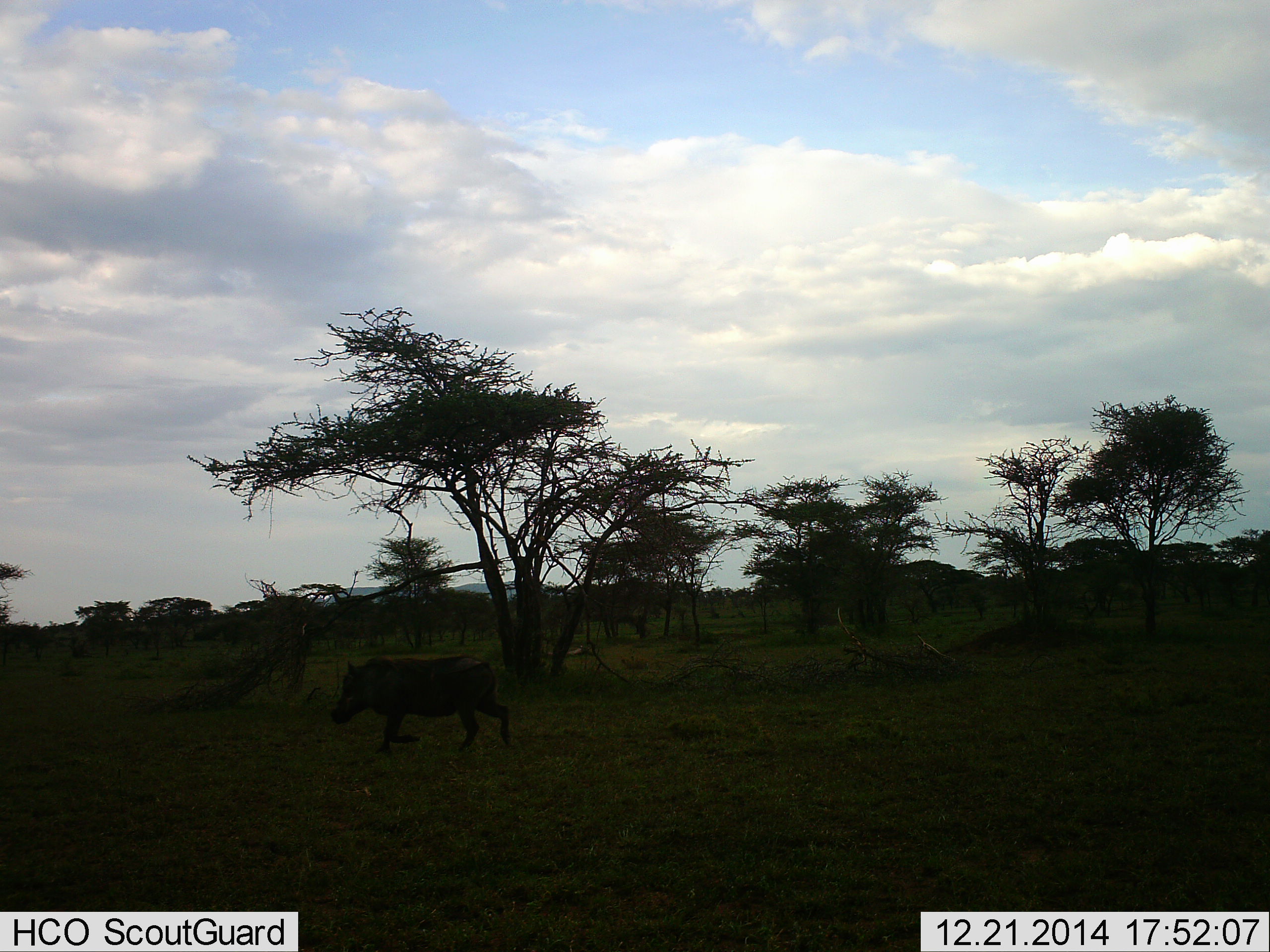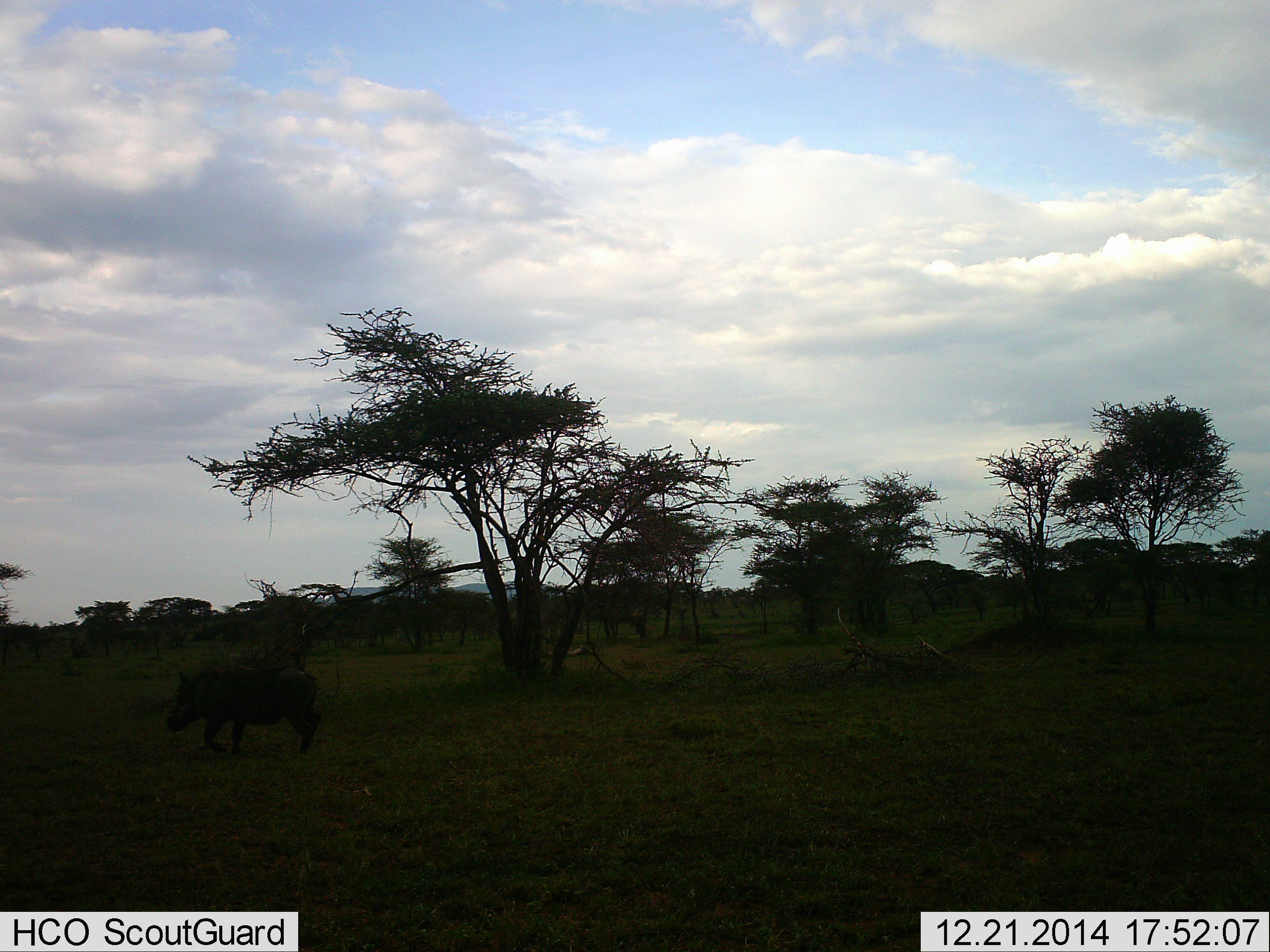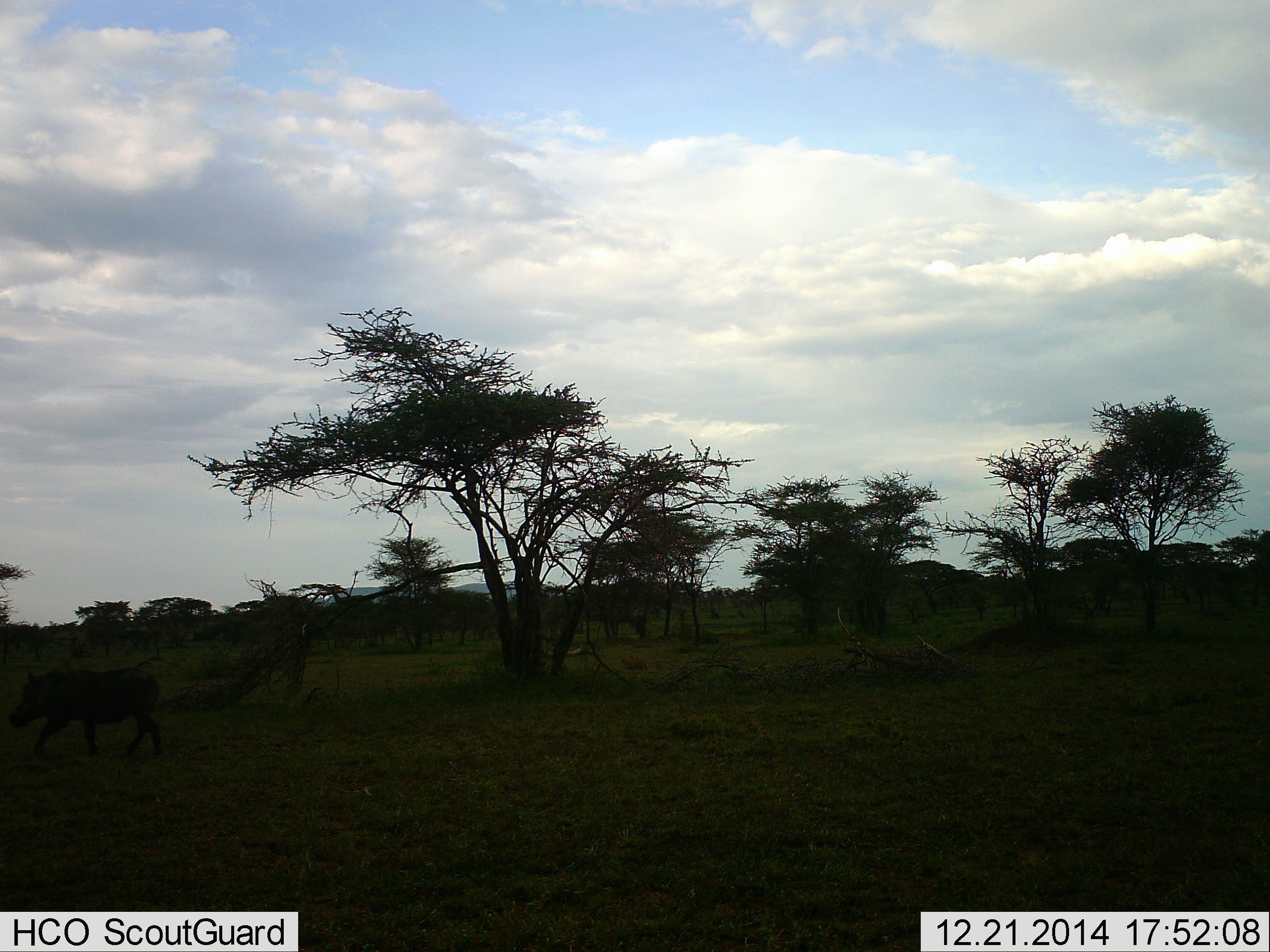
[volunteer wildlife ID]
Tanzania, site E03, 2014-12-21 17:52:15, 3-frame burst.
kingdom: Animalia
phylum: Chordata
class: Mammalia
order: Artiodactyla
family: Suidae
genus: Phacochoerus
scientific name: Phacochoerus africanus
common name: warthog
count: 1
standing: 11%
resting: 0%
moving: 89%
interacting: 0%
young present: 0%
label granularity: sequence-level